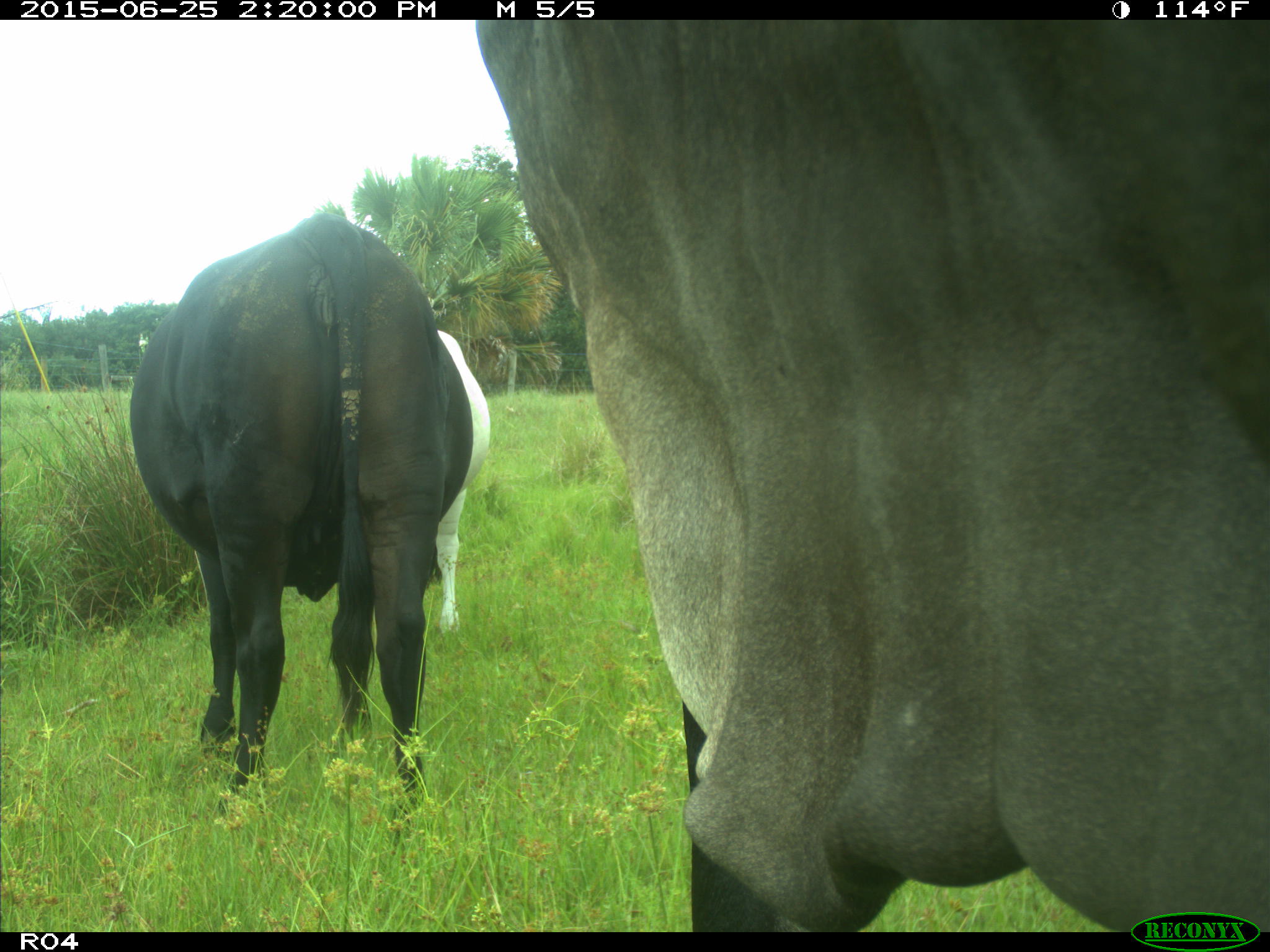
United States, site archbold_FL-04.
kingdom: Animalia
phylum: Chordata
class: Mammalia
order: Artiodactyla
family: Bovidae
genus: Bos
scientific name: Bos taurus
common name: domestic cow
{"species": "Bos taurus (domestic cow)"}